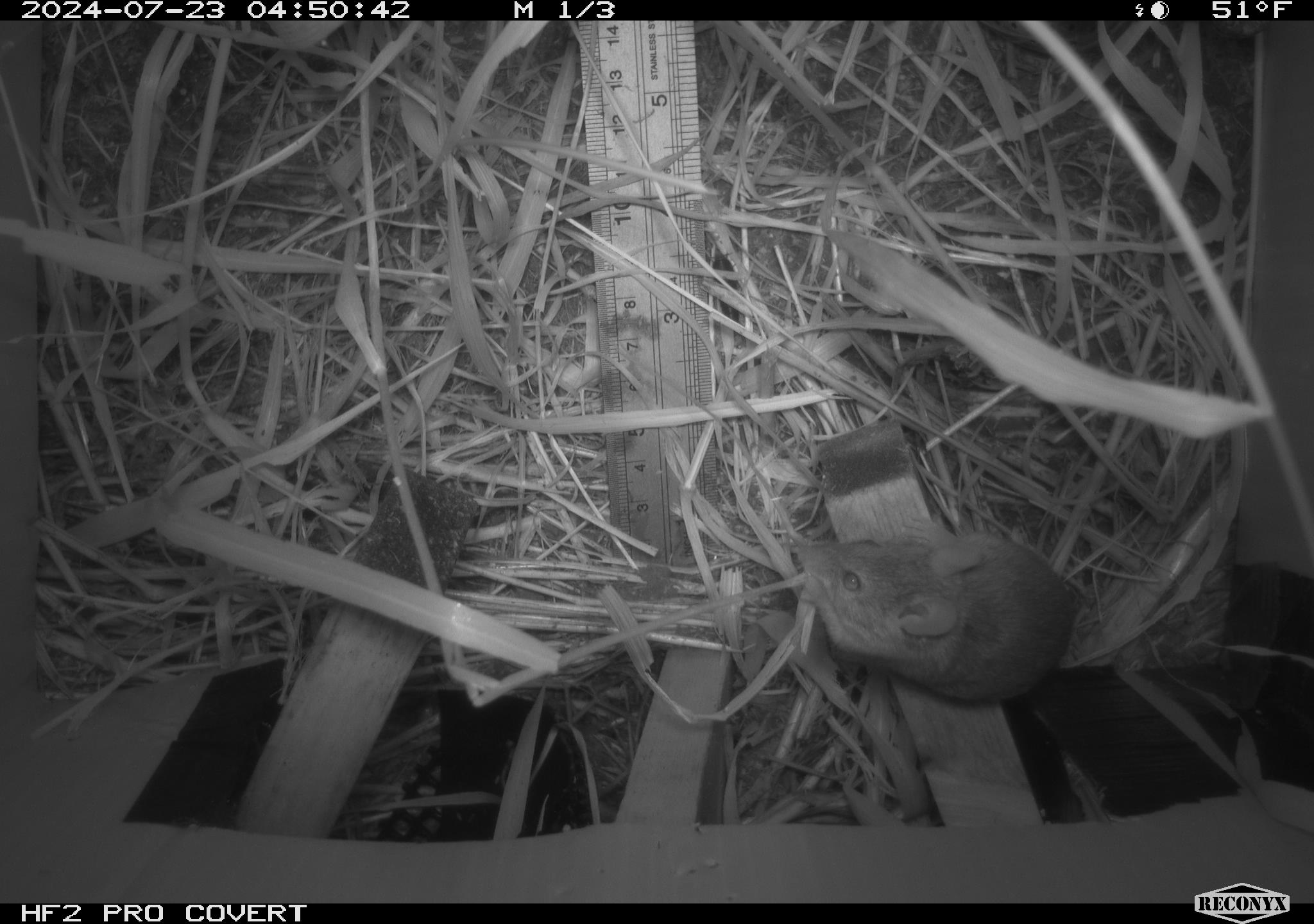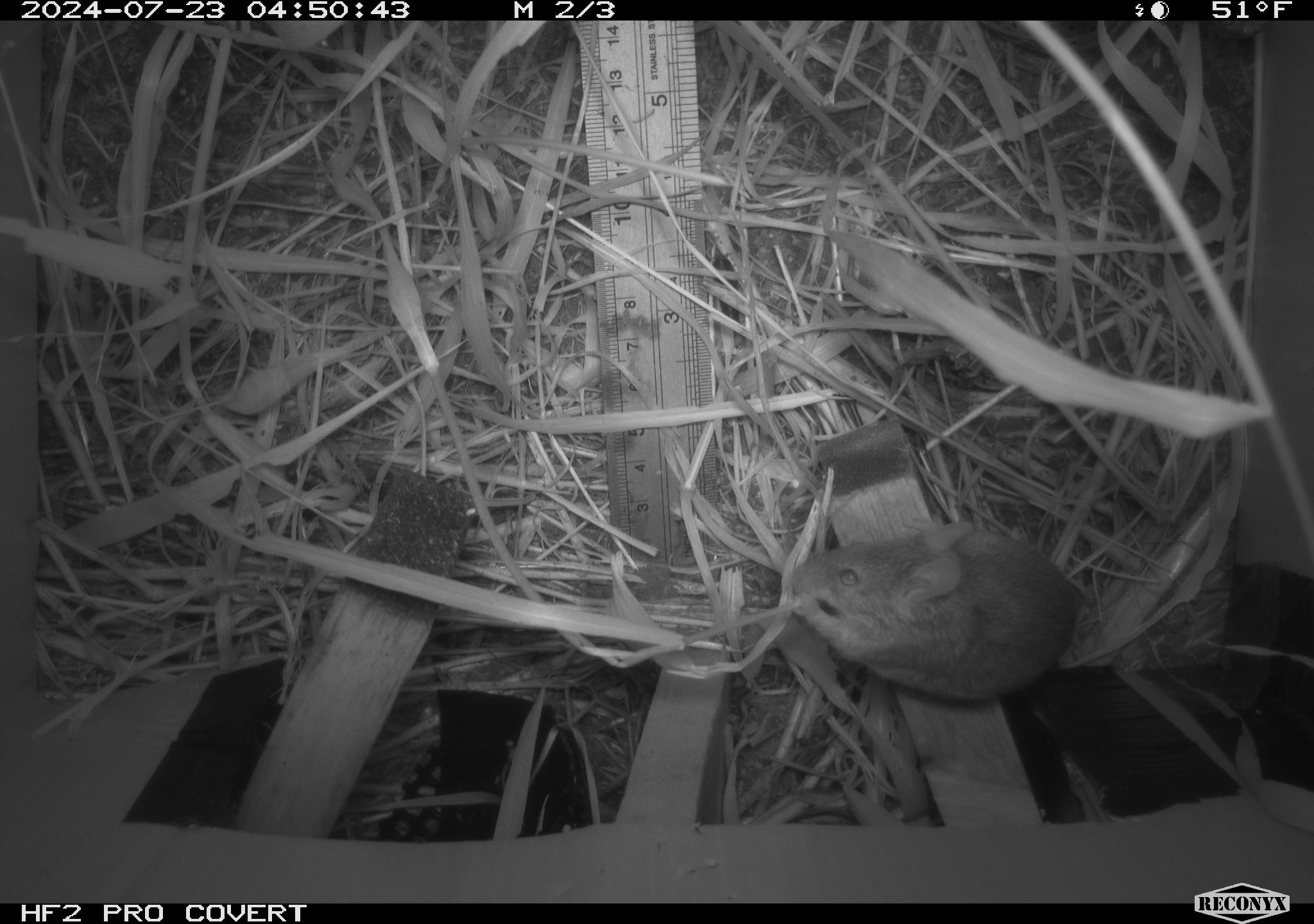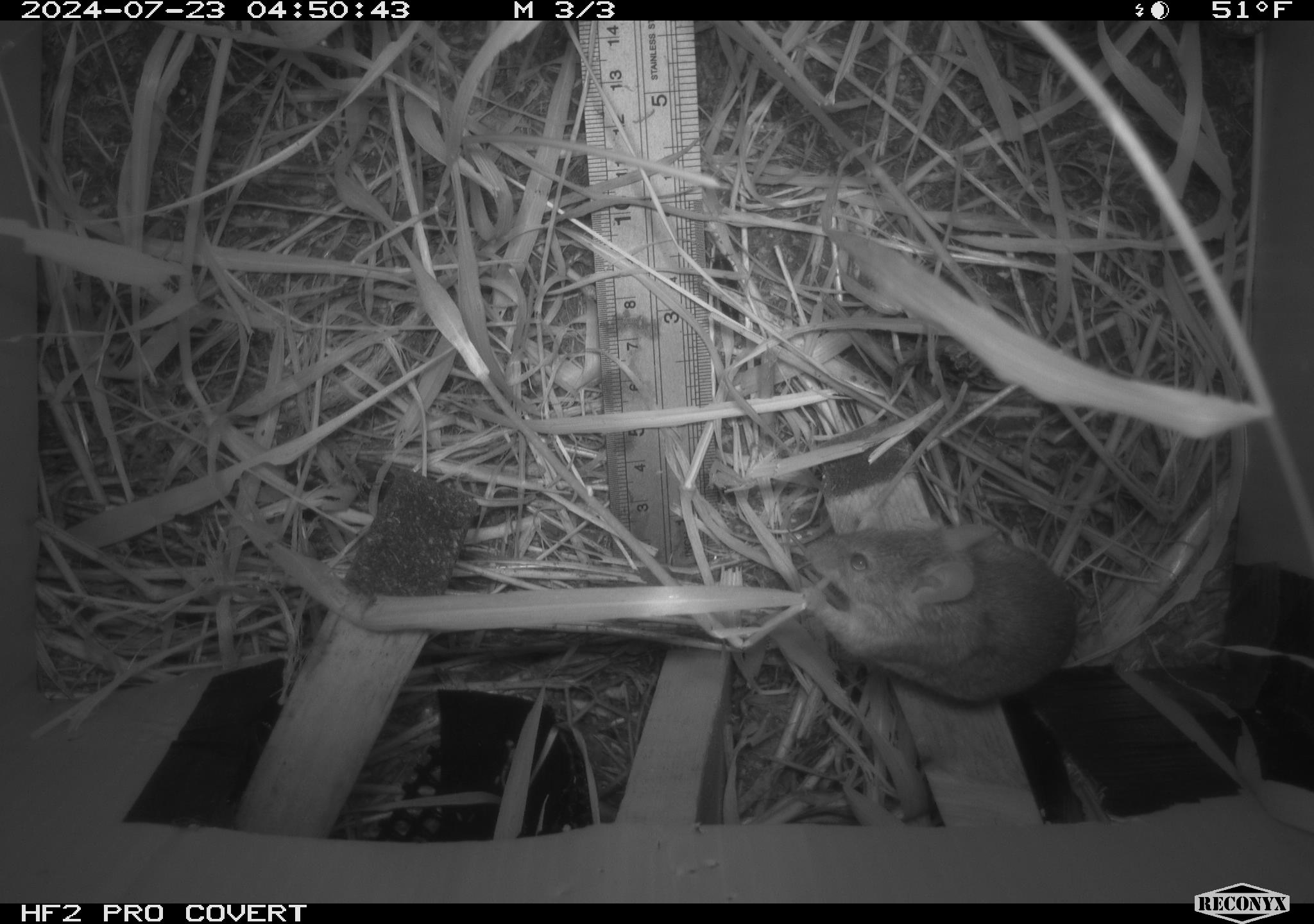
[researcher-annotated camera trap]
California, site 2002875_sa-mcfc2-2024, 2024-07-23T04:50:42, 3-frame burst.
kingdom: Animalia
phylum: Chordata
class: Mammalia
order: Rodentia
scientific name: Rodentia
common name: rodent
Rodent (Rodentia).